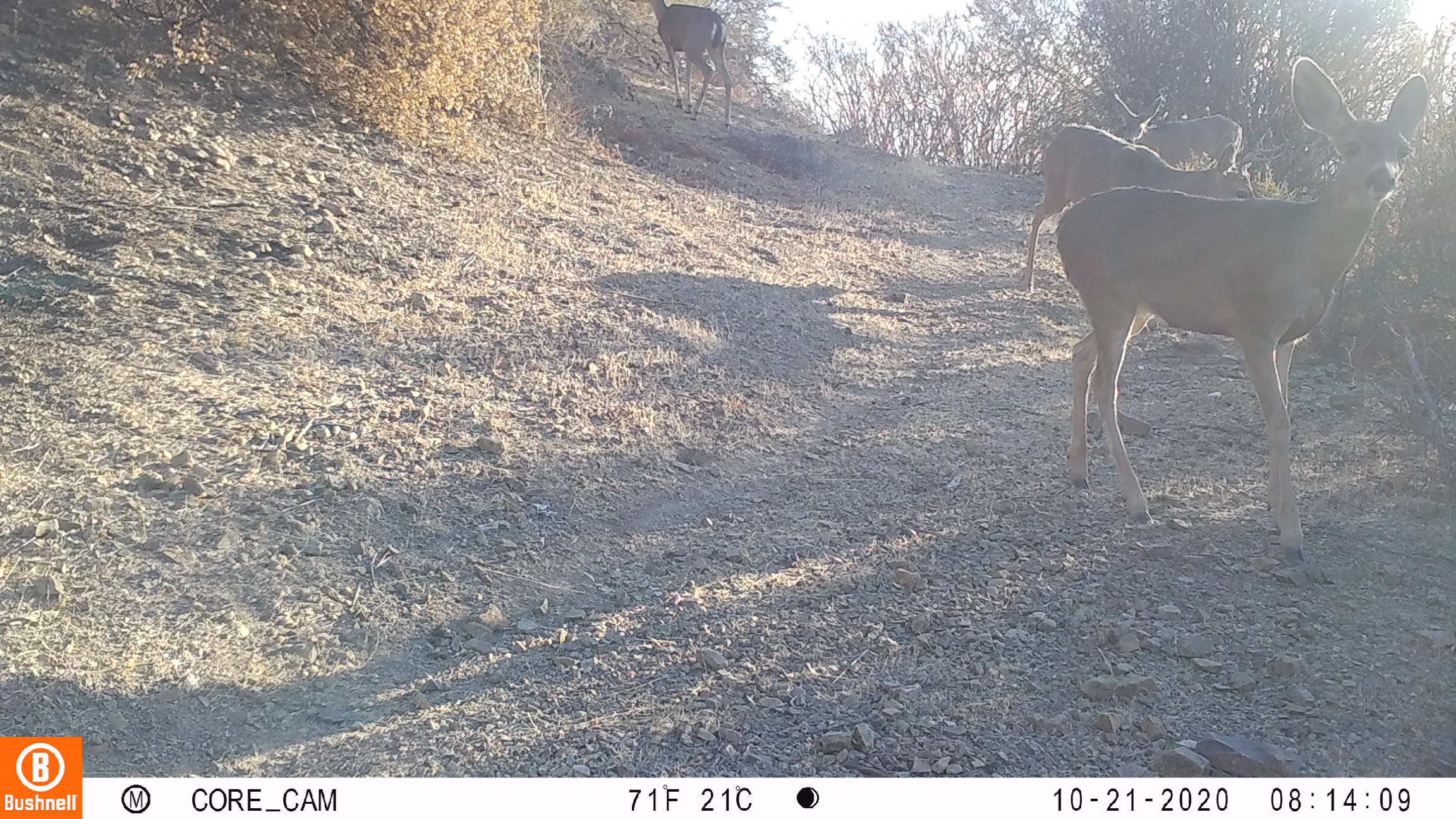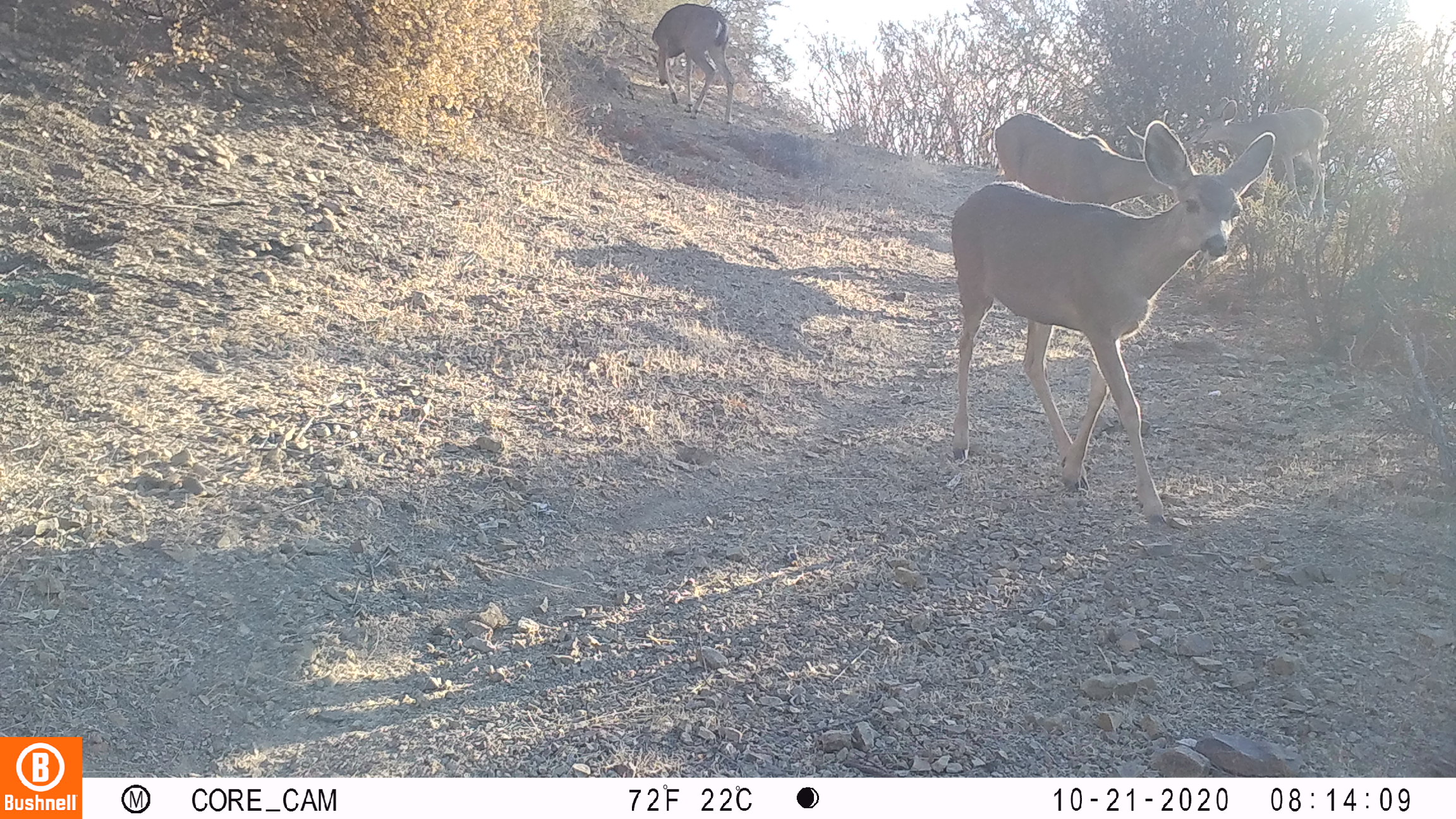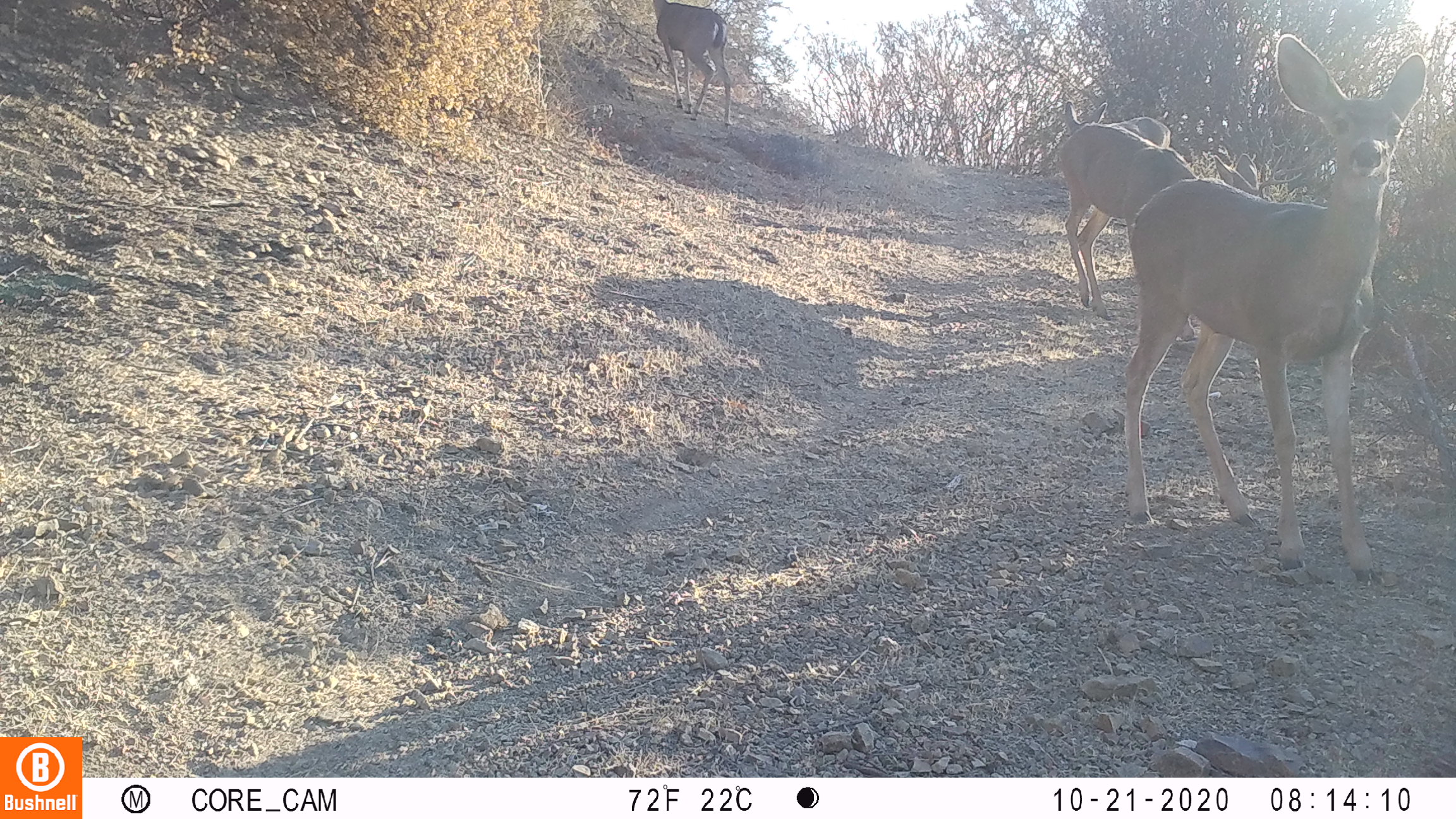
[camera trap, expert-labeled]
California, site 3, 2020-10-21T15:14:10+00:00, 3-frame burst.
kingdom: Animalia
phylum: Chordata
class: Mammalia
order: Artiodactyla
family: Cervidae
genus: Odocoileus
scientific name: Odocoileus hemionus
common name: mule deer